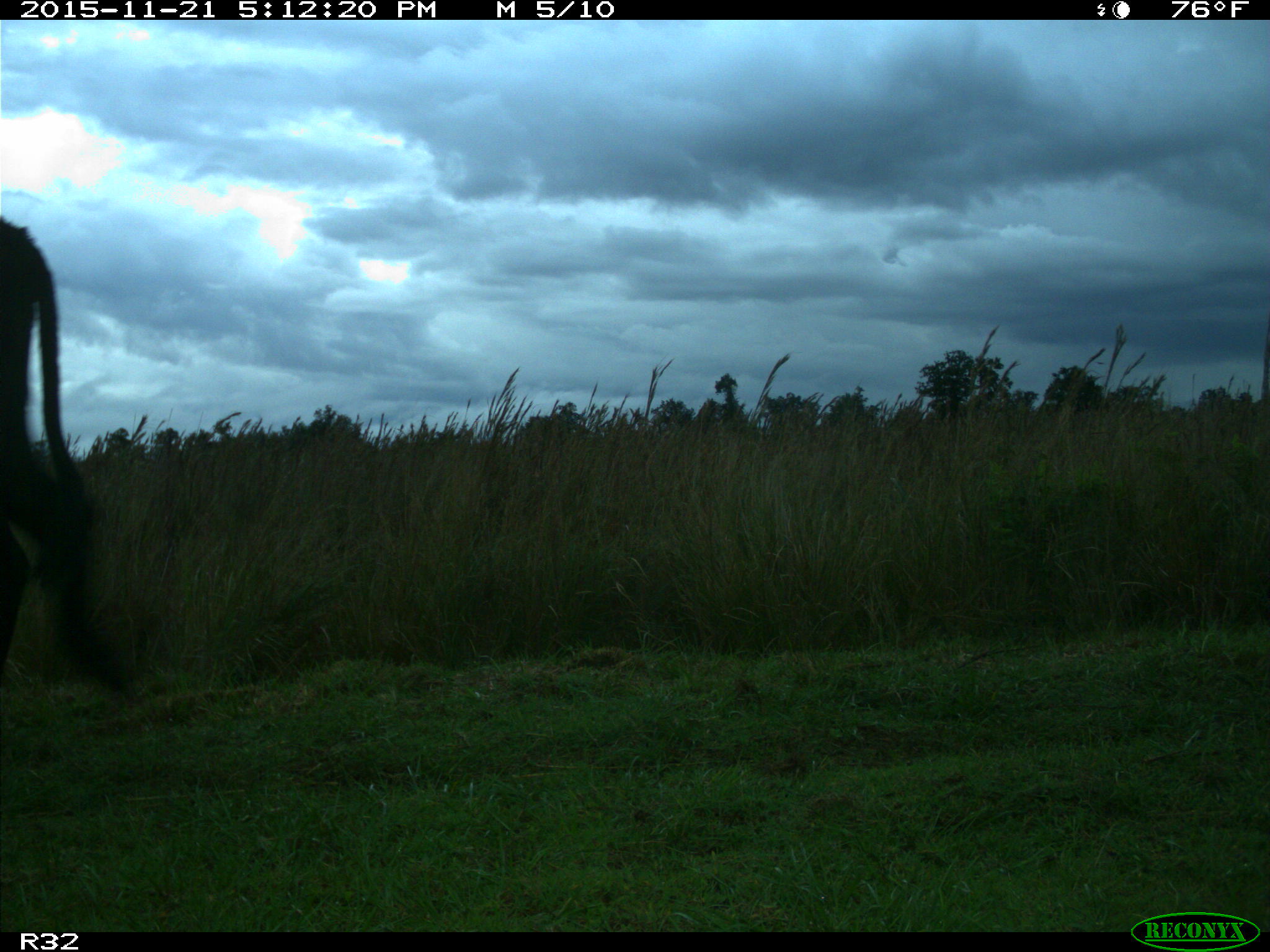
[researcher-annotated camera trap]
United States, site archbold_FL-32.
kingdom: Animalia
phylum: Chordata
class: Mammalia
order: Artiodactyla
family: Bovidae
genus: Bos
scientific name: Bos taurus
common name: domestic cow